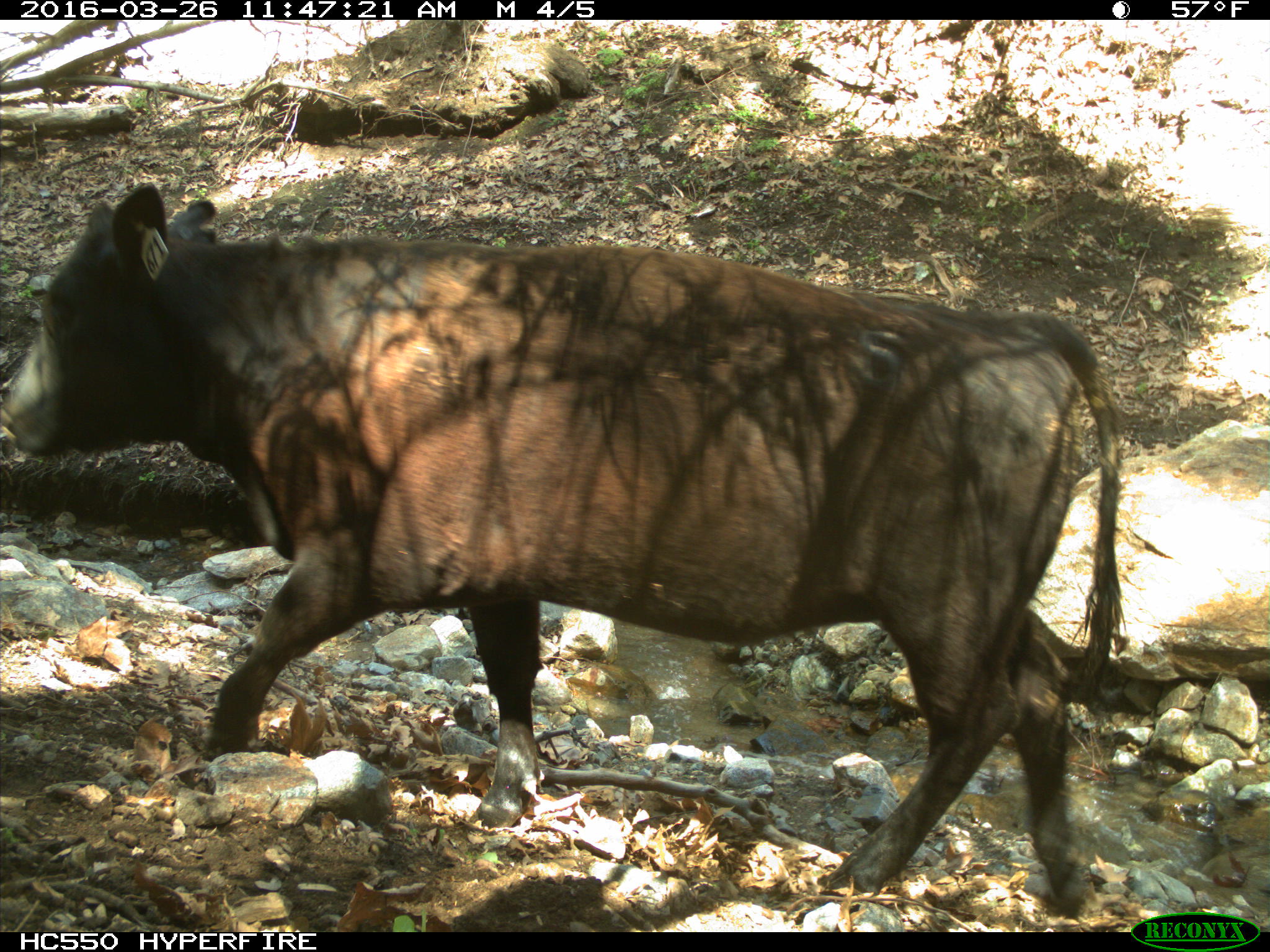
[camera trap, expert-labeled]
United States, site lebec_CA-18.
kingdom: Animalia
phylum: Chordata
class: Mammalia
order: Artiodactyla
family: Bovidae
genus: Bos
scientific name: Bos taurus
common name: domestic cow